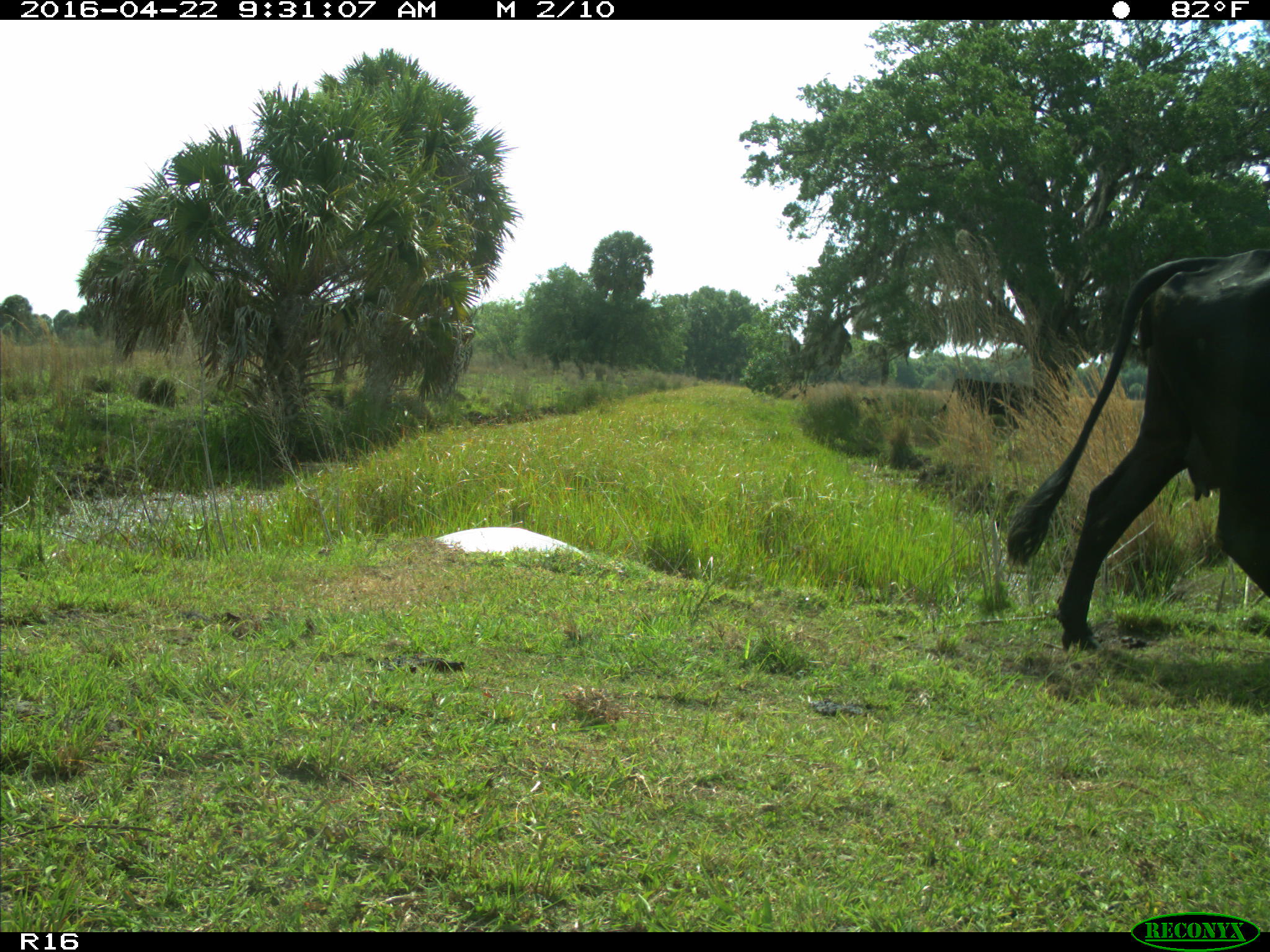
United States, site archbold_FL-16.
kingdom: Animalia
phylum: Chordata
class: Mammalia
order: Artiodactyla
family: Bovidae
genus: Bos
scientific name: Bos taurus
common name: domestic cow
Bos taurus (domestic cow).